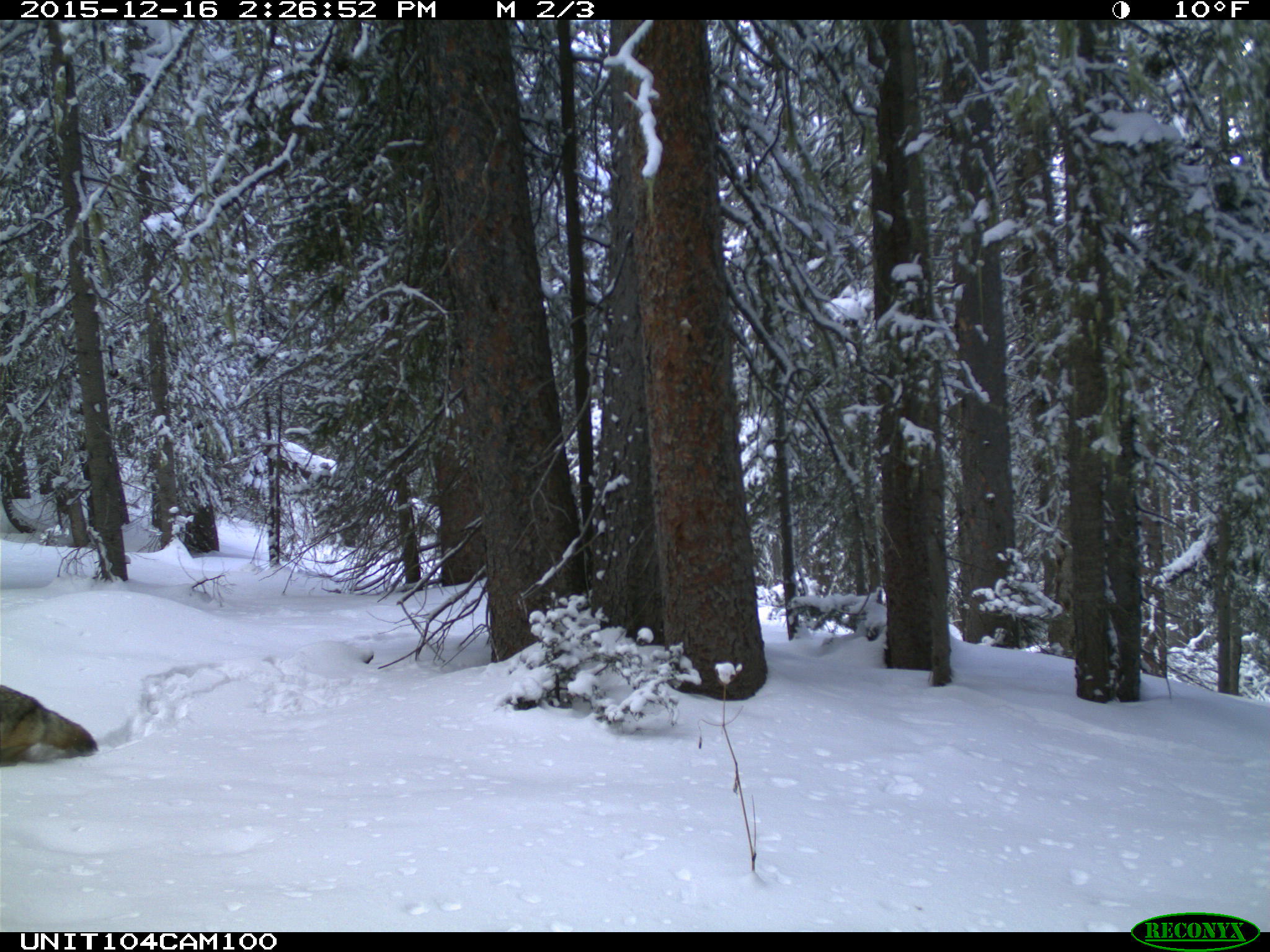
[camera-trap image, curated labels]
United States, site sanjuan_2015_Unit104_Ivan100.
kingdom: Animalia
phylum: Chordata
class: Mammalia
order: Carnivora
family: Canidae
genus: Canis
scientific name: Canis latrans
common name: coyote